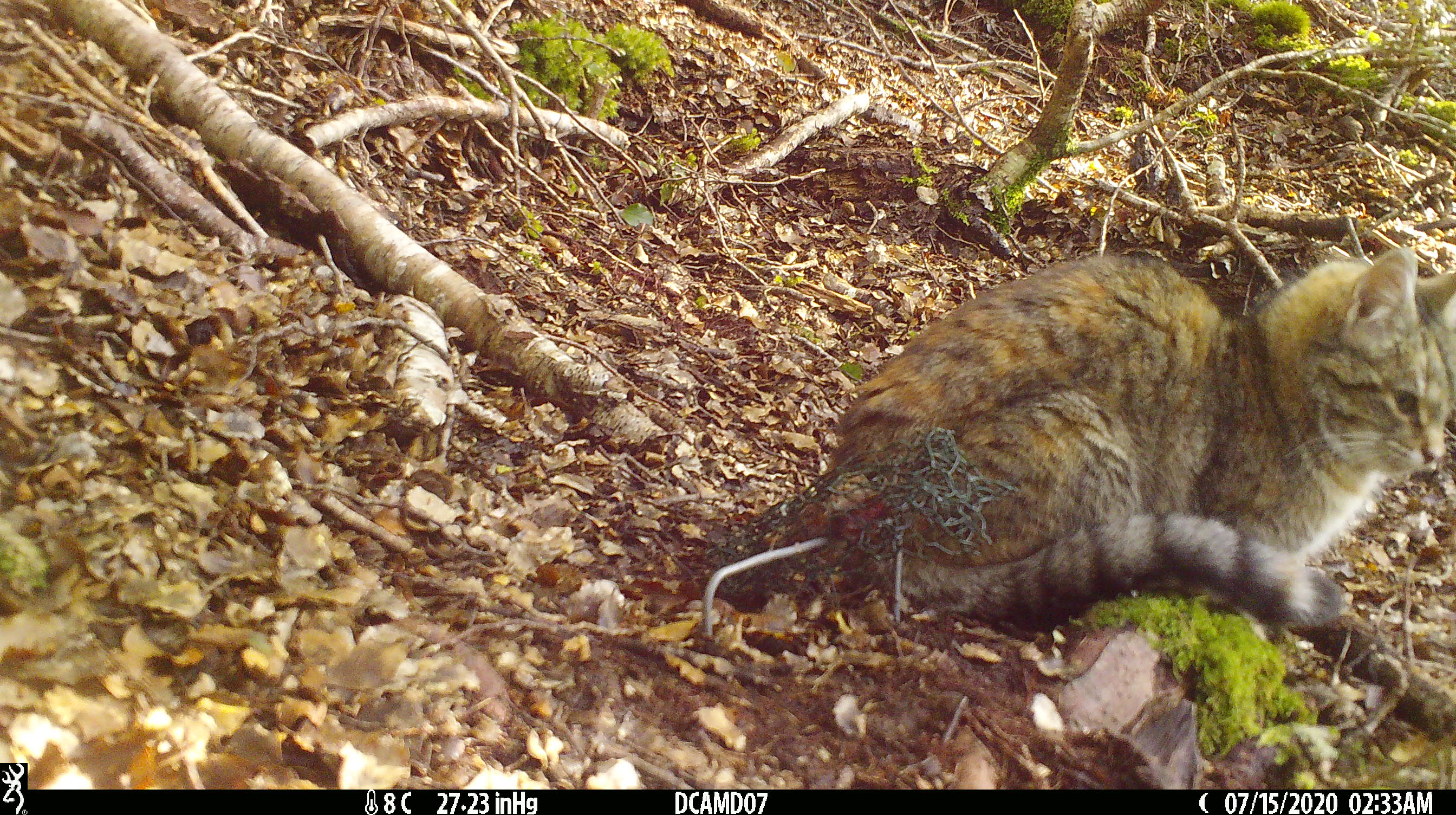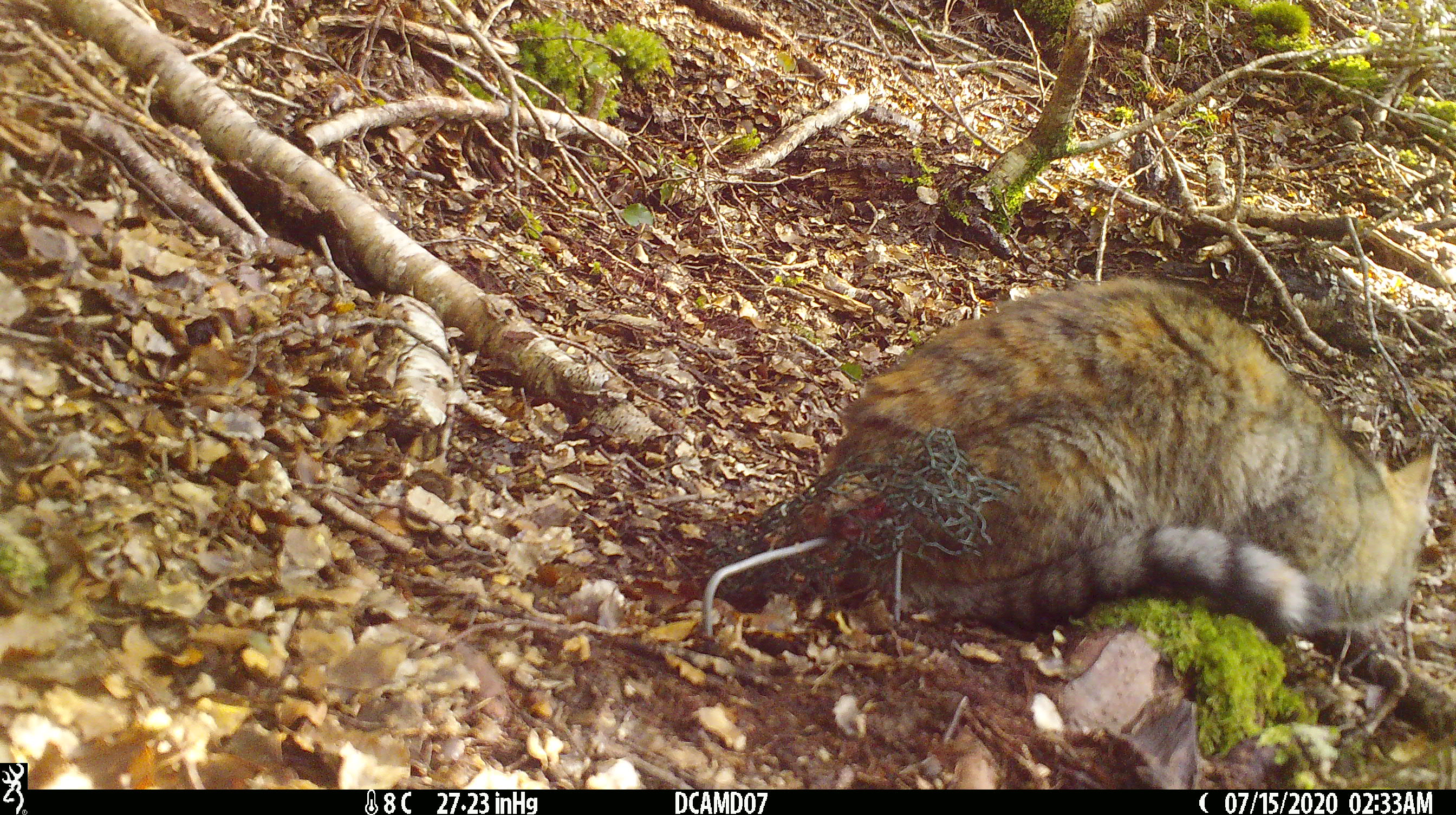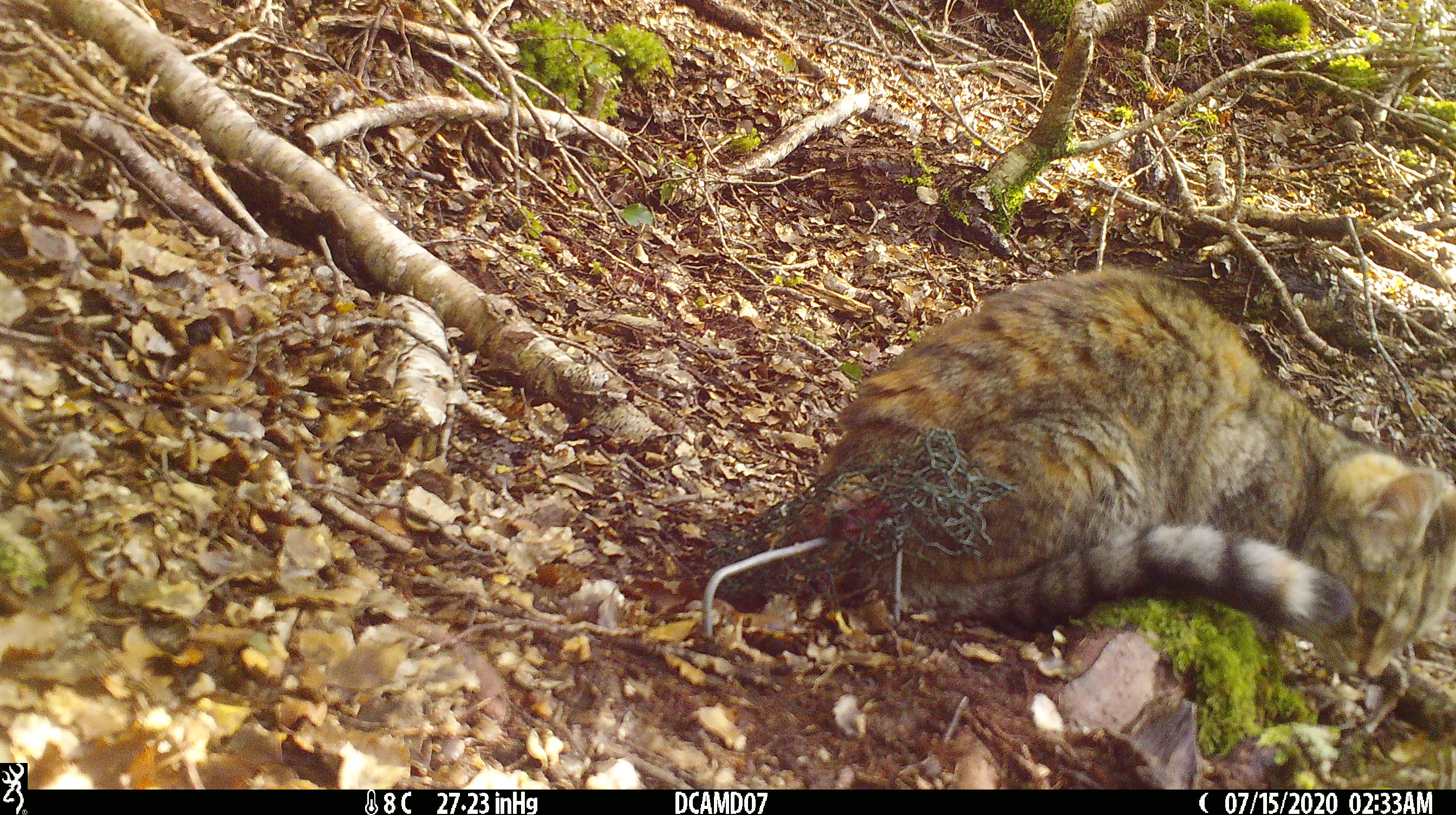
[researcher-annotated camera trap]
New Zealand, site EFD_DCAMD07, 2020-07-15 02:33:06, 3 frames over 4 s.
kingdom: Animalia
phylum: Chordata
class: Mammalia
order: Carnivora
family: Felidae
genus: Felis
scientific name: Felis catus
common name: domestic cat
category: cat